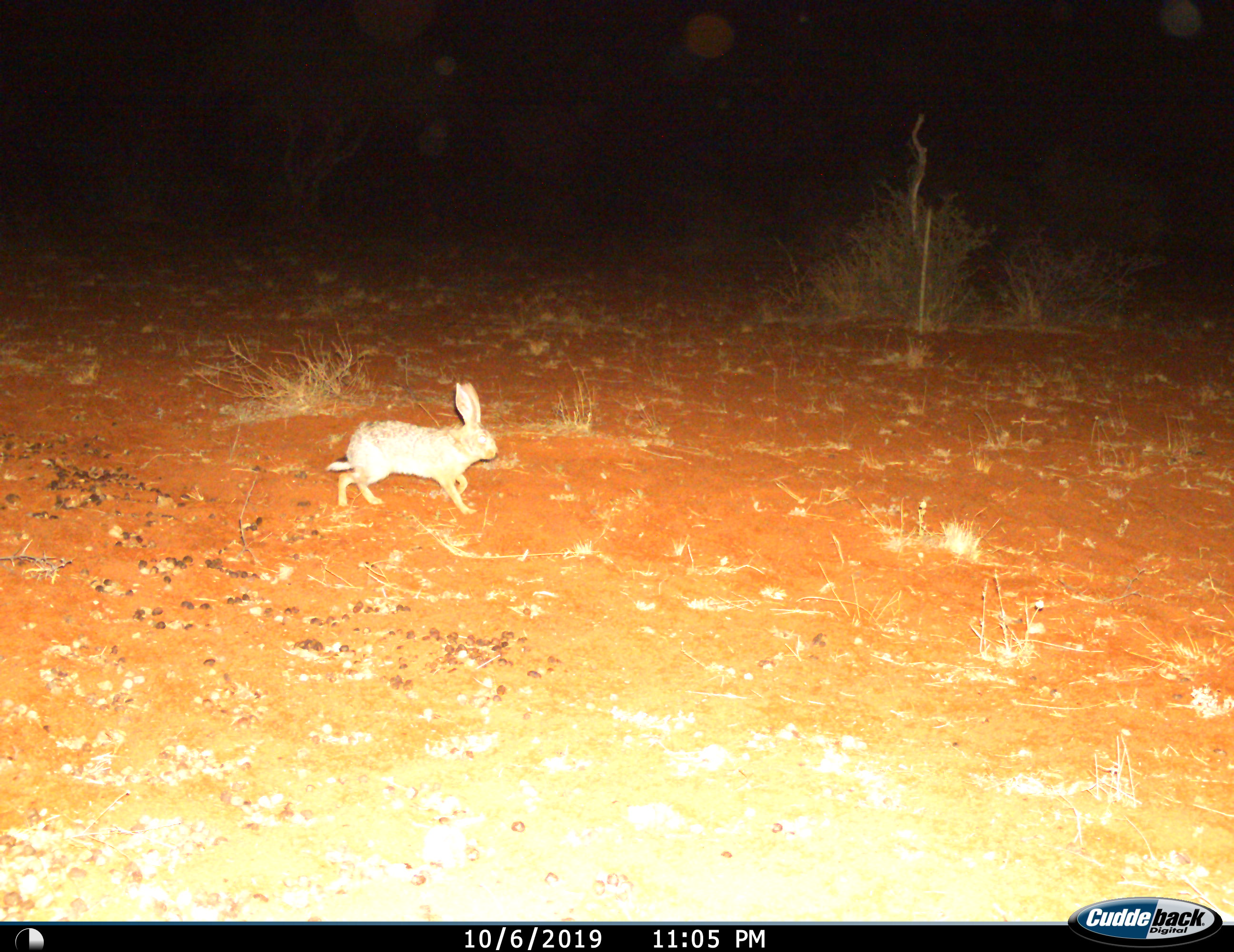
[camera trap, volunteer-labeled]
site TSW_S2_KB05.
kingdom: Animalia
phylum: Chordata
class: Mammalia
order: Lagomorpha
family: Leporidae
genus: Lepus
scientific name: Lepus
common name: hare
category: hareunknown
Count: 1.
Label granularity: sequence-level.